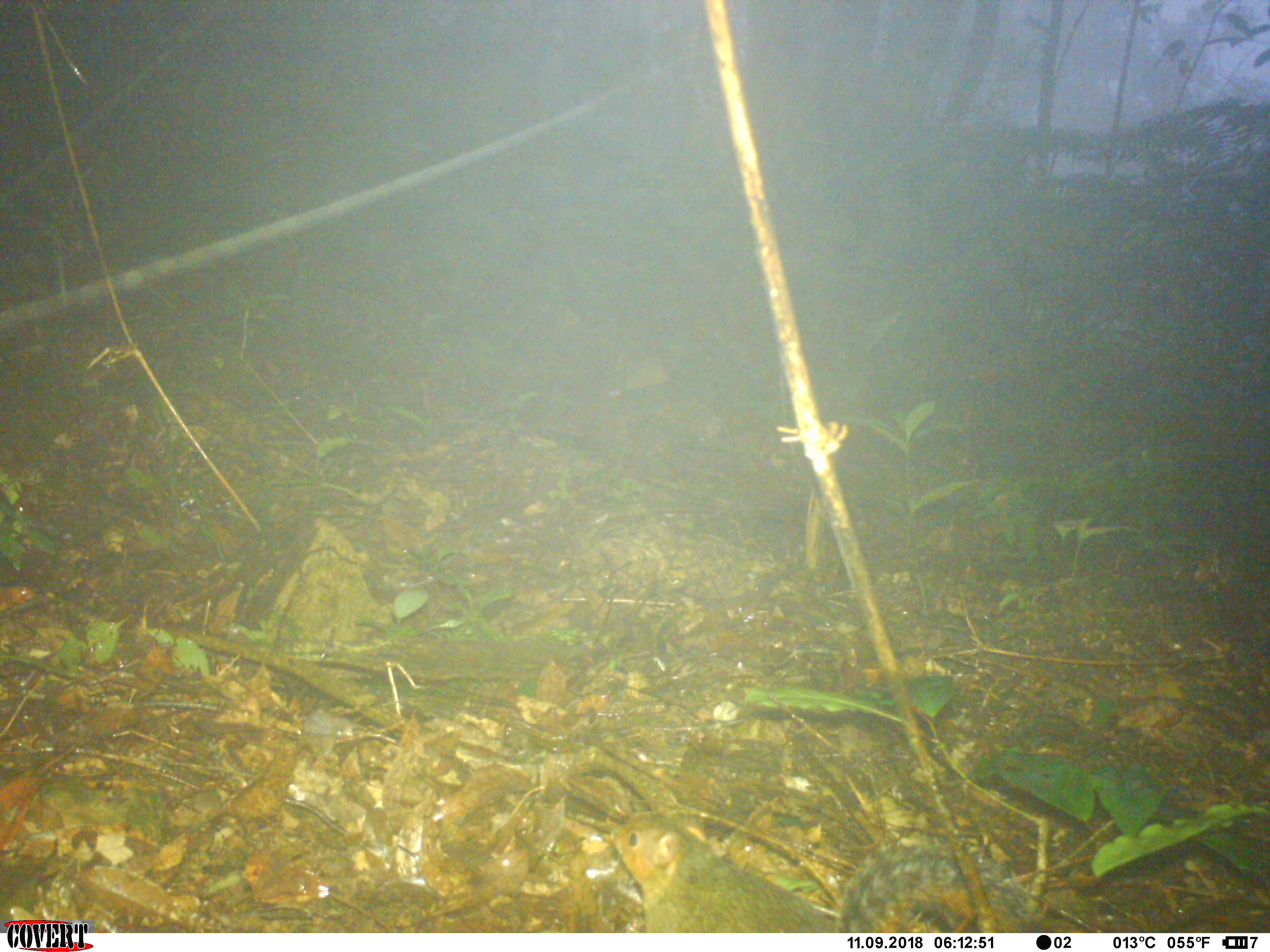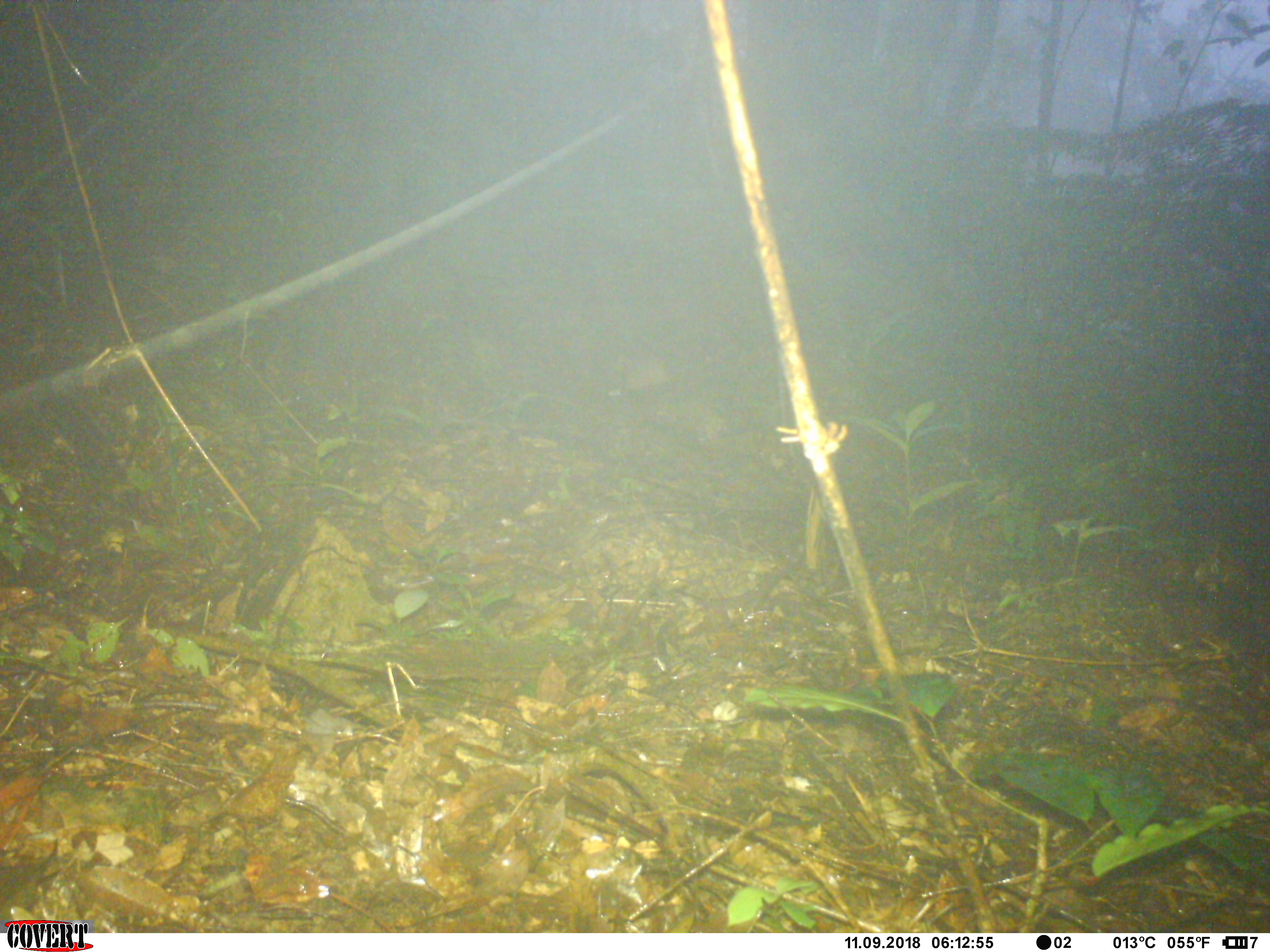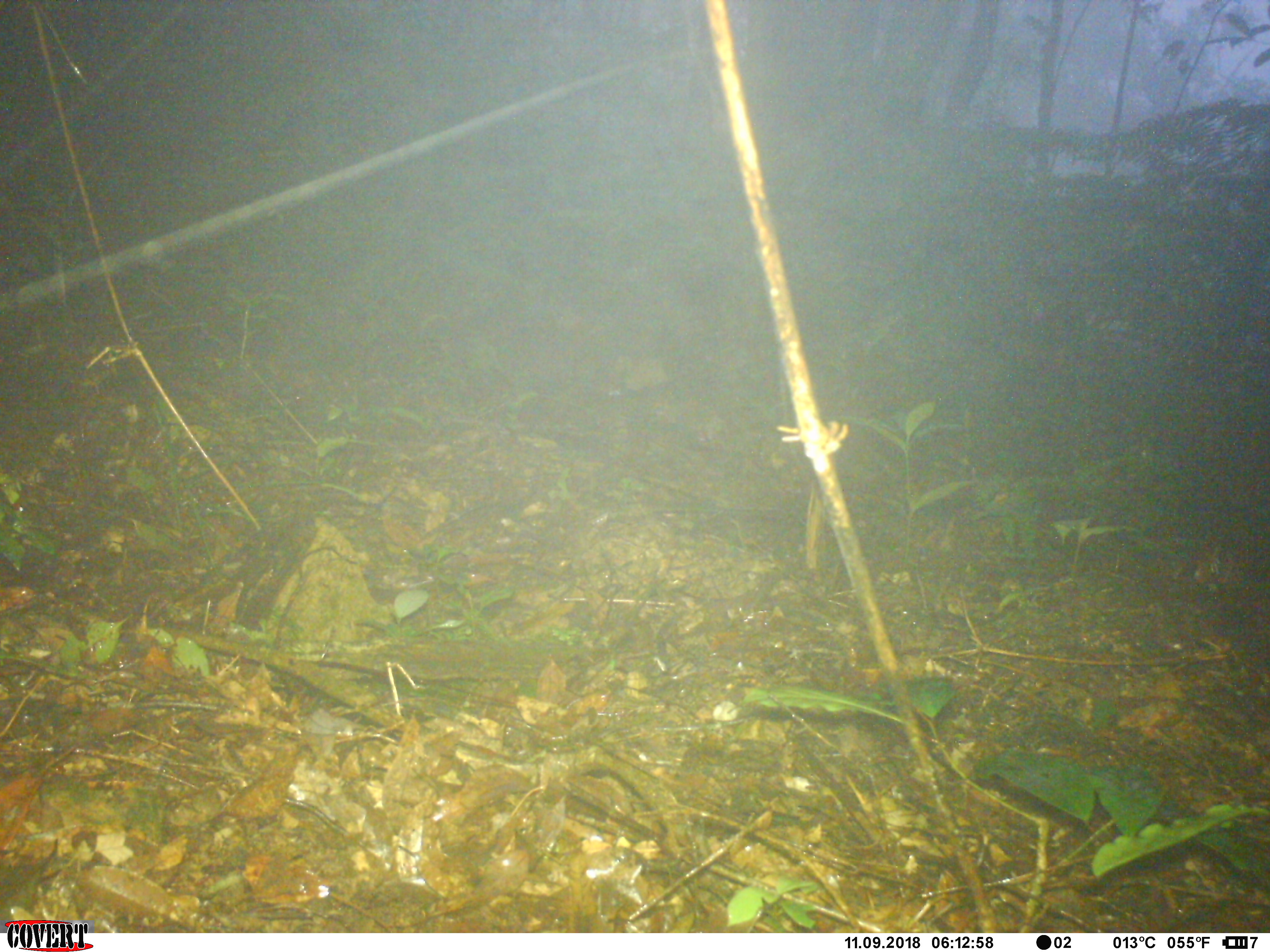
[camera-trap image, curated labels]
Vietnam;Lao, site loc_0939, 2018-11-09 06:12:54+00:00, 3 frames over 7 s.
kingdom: Animalia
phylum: Chordata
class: Mammalia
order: Rodentia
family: Sciuridae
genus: Dremomys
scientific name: Dremomys rufigenis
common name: red-cheeked squirrel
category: red cheeked squirrel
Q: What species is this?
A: Red cheeked squirrel (red-cheeked squirrel) (Dremomys rufigenis).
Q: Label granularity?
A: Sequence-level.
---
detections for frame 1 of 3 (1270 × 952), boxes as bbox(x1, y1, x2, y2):
red cheeked squirrel: bbox(601, 811, 1047, 933)